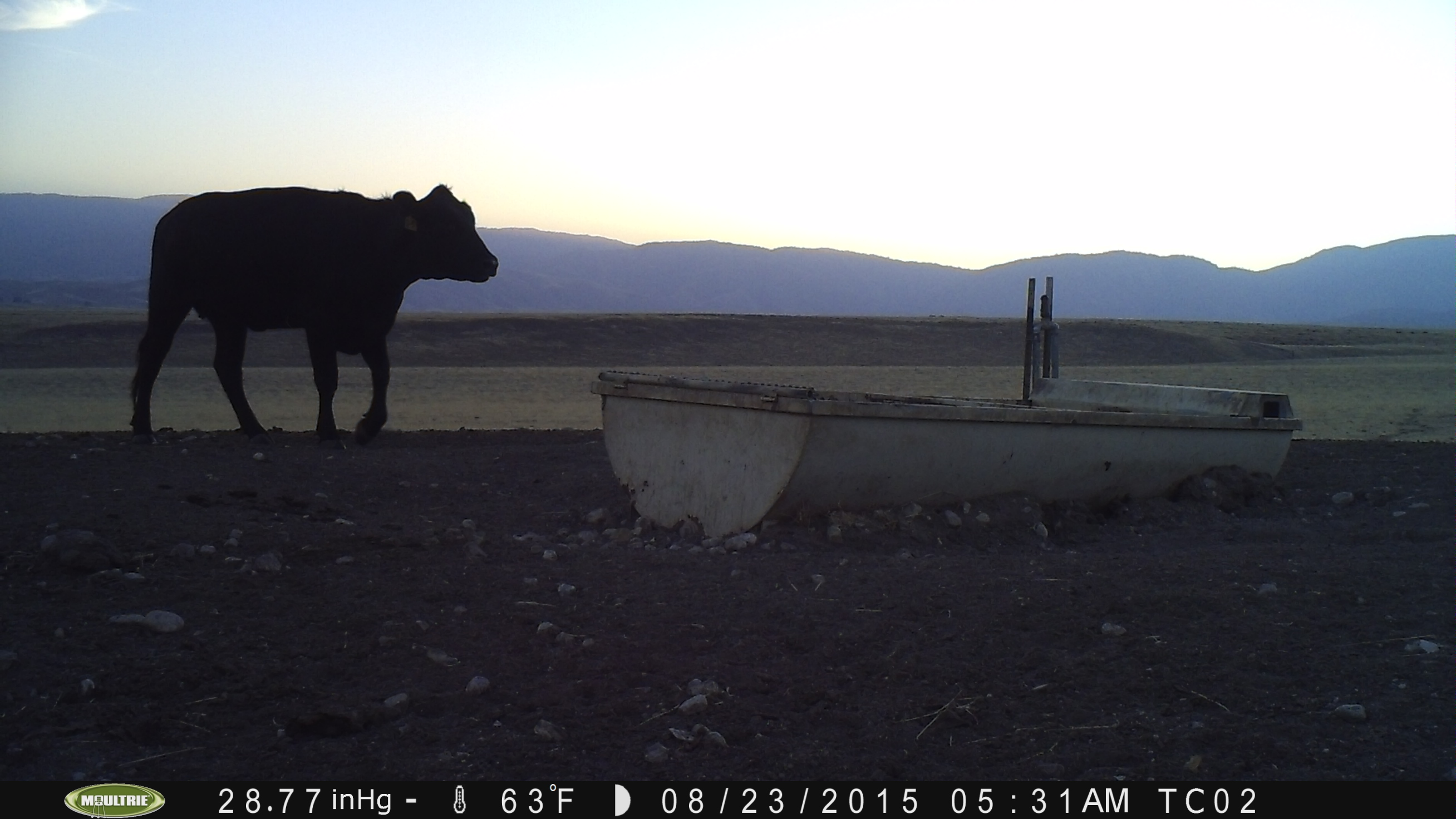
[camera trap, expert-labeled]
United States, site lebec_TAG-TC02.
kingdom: Animalia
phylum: Chordata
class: Mammalia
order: Artiodactyla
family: Bovidae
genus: Bos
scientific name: Bos taurus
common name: domestic cow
Bos taurus (domestic cow).